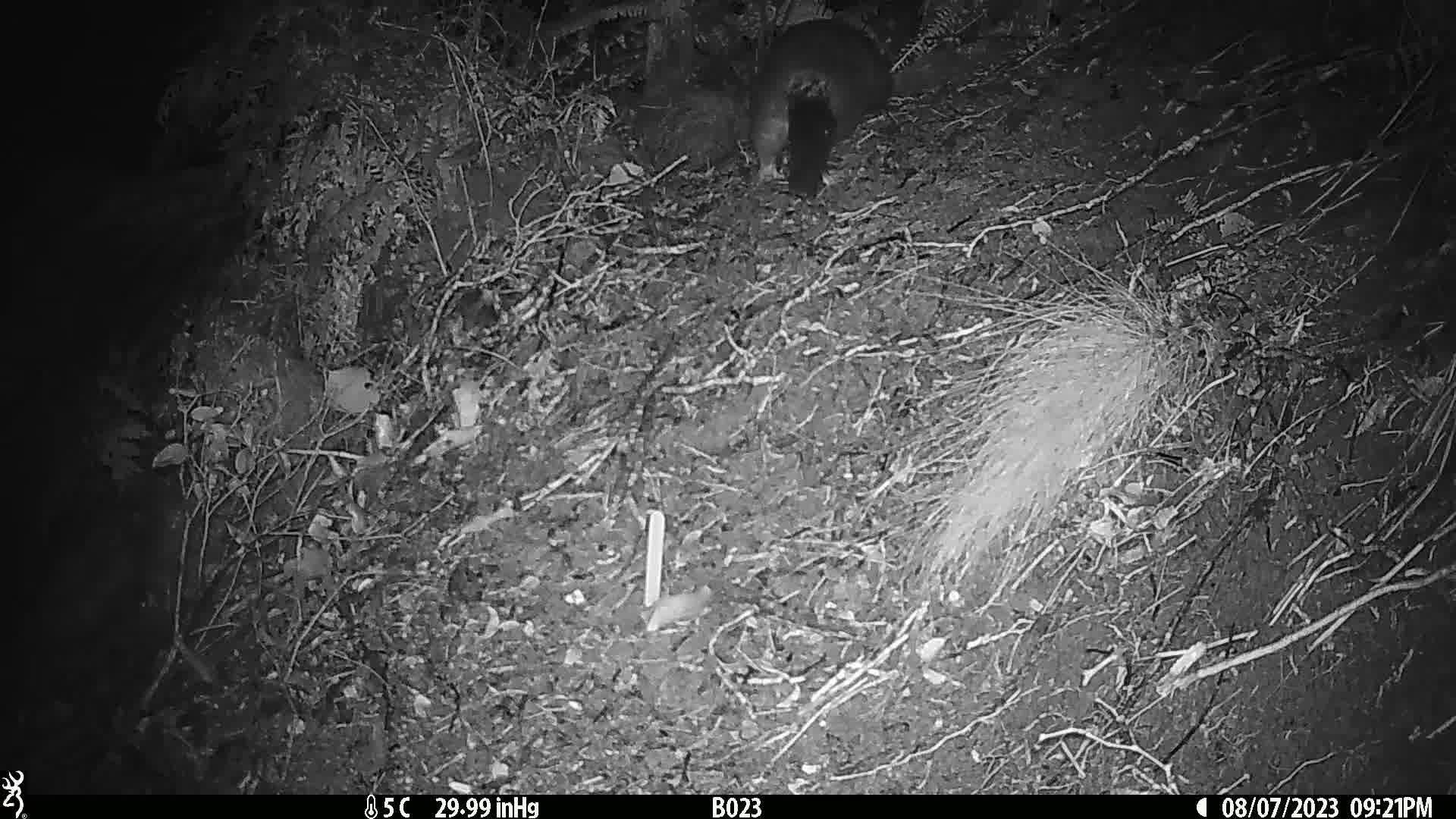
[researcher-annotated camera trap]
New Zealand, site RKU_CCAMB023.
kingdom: Animalia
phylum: Chordata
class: Mammalia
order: Diprotodontia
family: Phalangeridae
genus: Trichosurus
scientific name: Trichosurus vulpecula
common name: common brushtail possum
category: possum